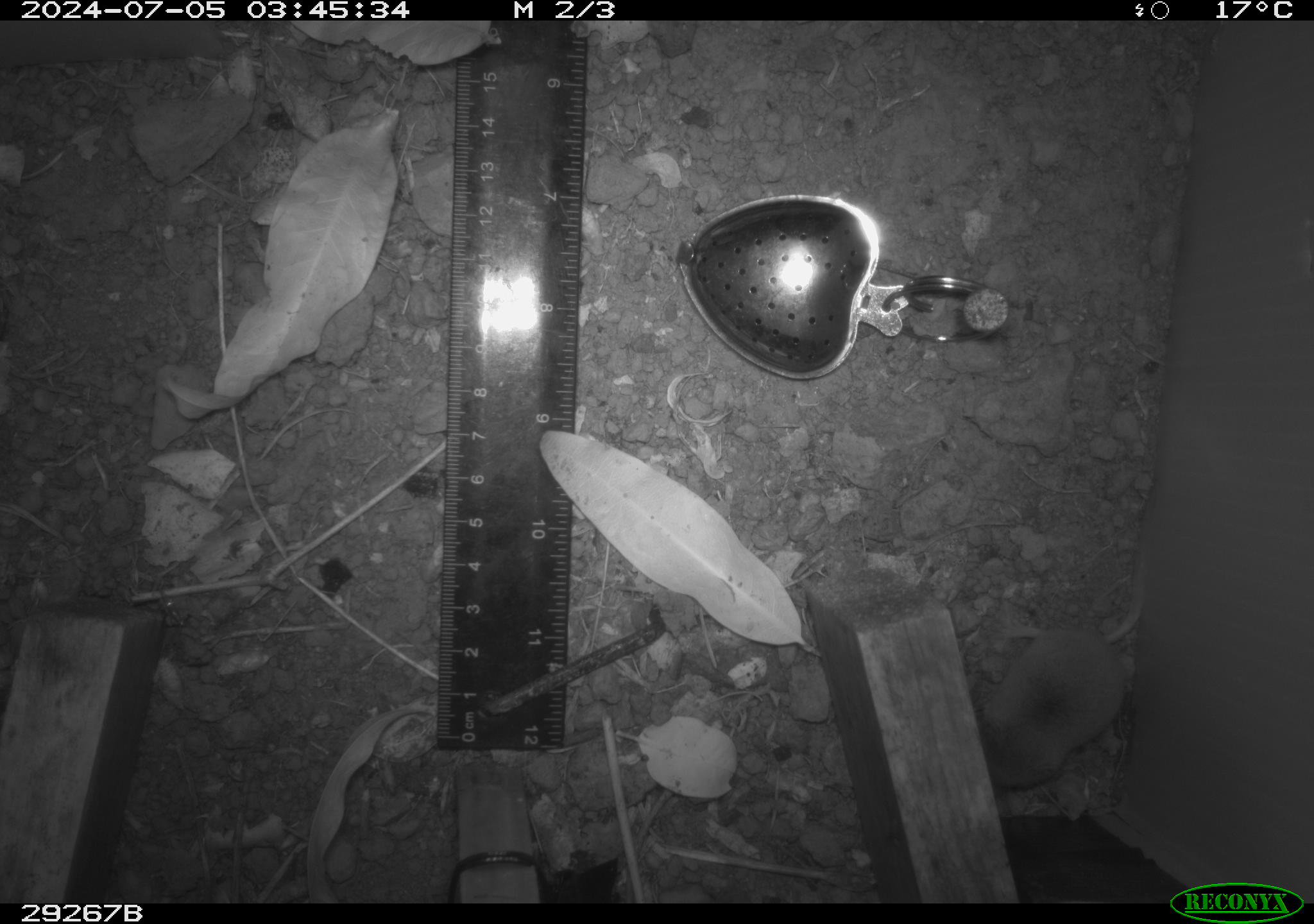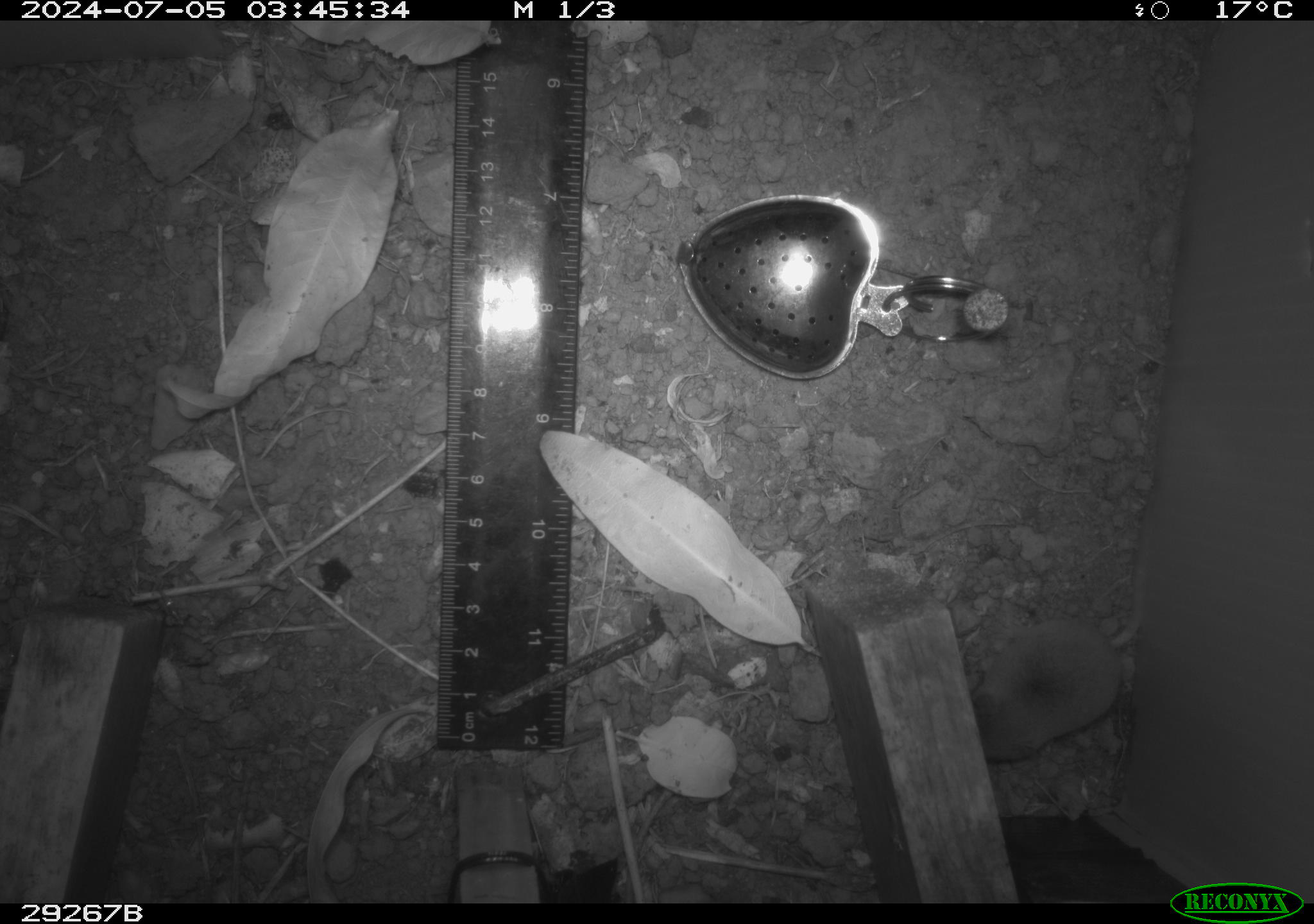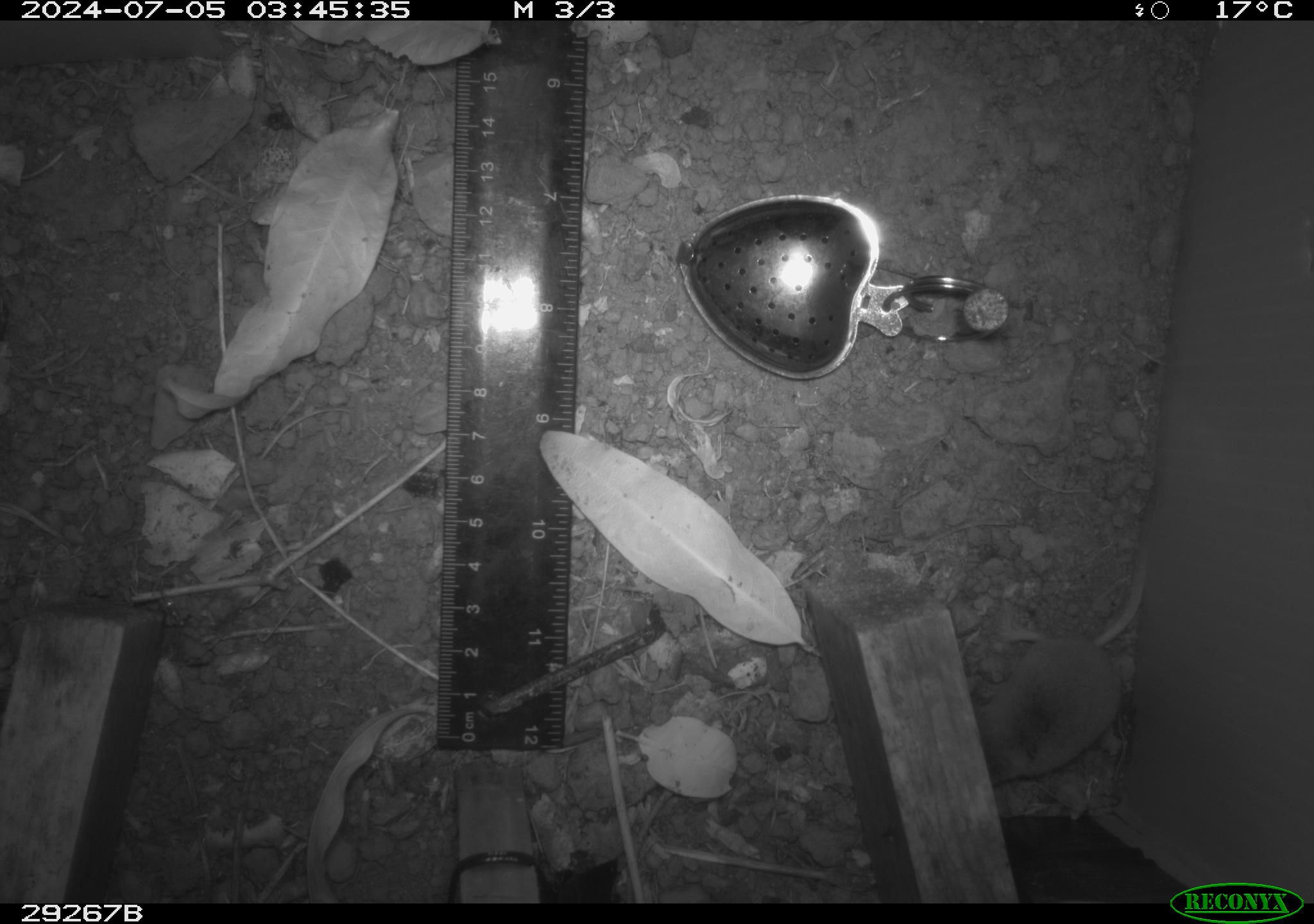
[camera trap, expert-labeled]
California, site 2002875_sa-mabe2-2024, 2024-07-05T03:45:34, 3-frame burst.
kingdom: Animalia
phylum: Chordata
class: Mammalia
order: Eulipotyphla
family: Soricidae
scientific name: Soricidae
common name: shrews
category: soricidae family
Soricidae family (shrews) (Soricidae).